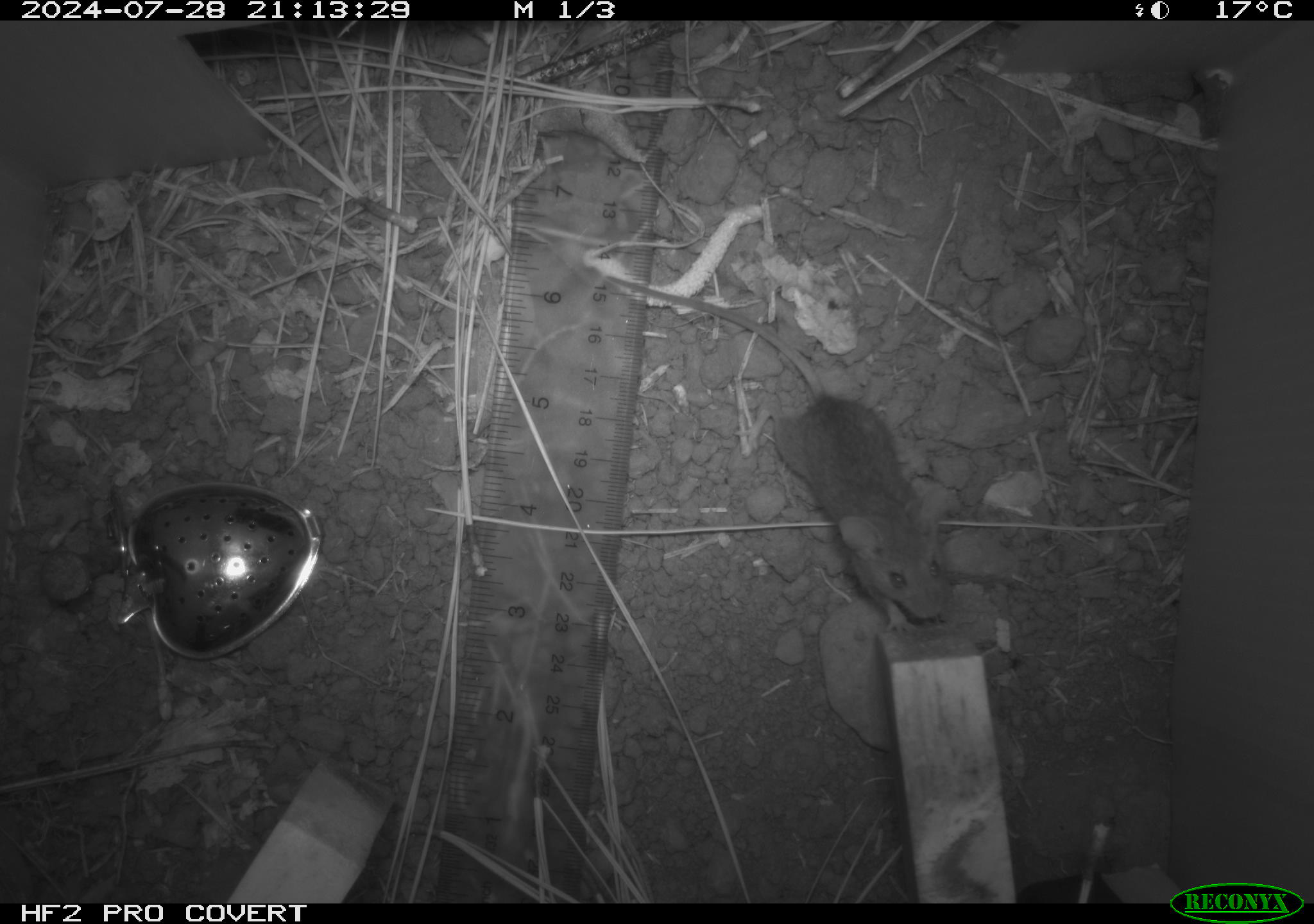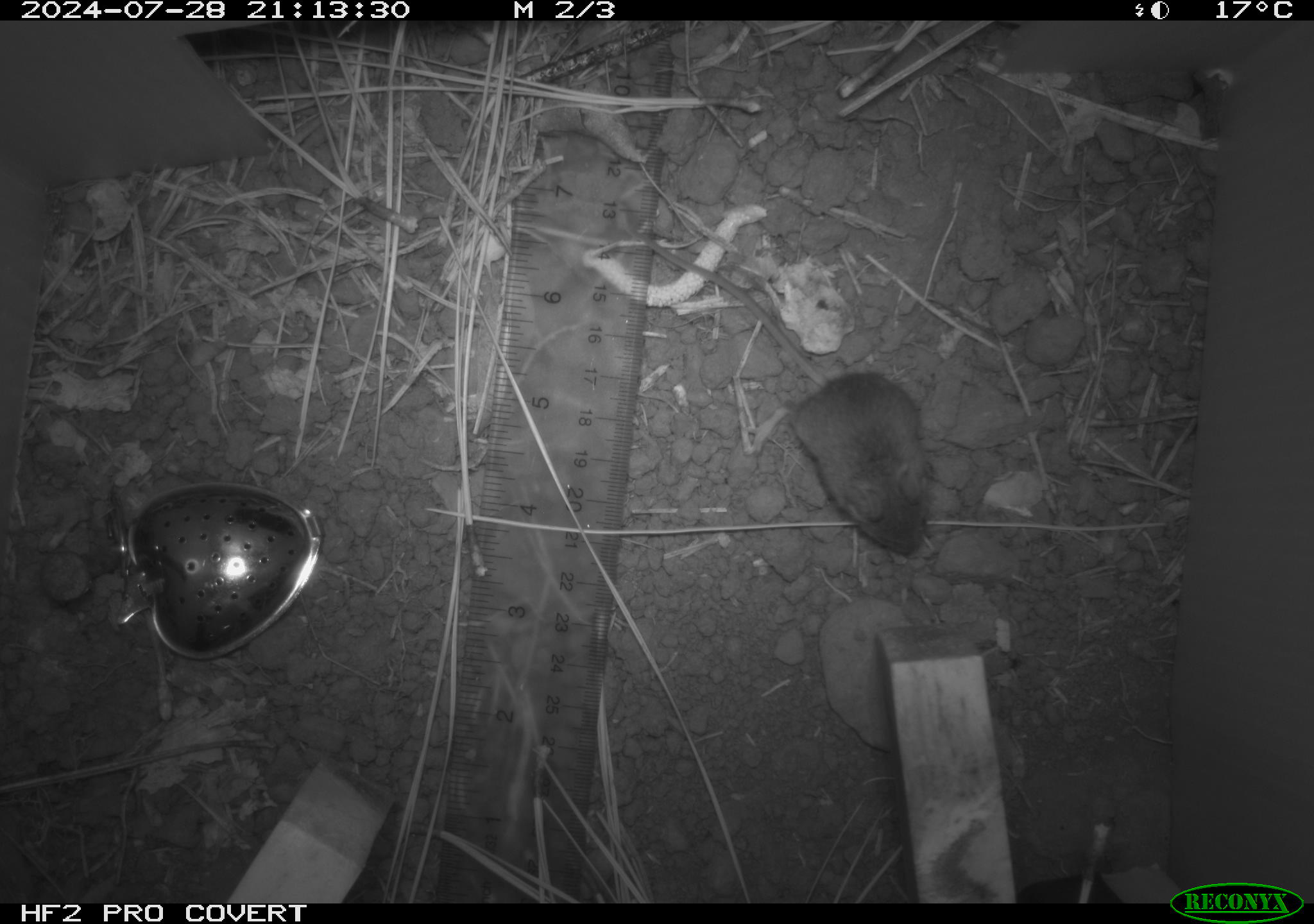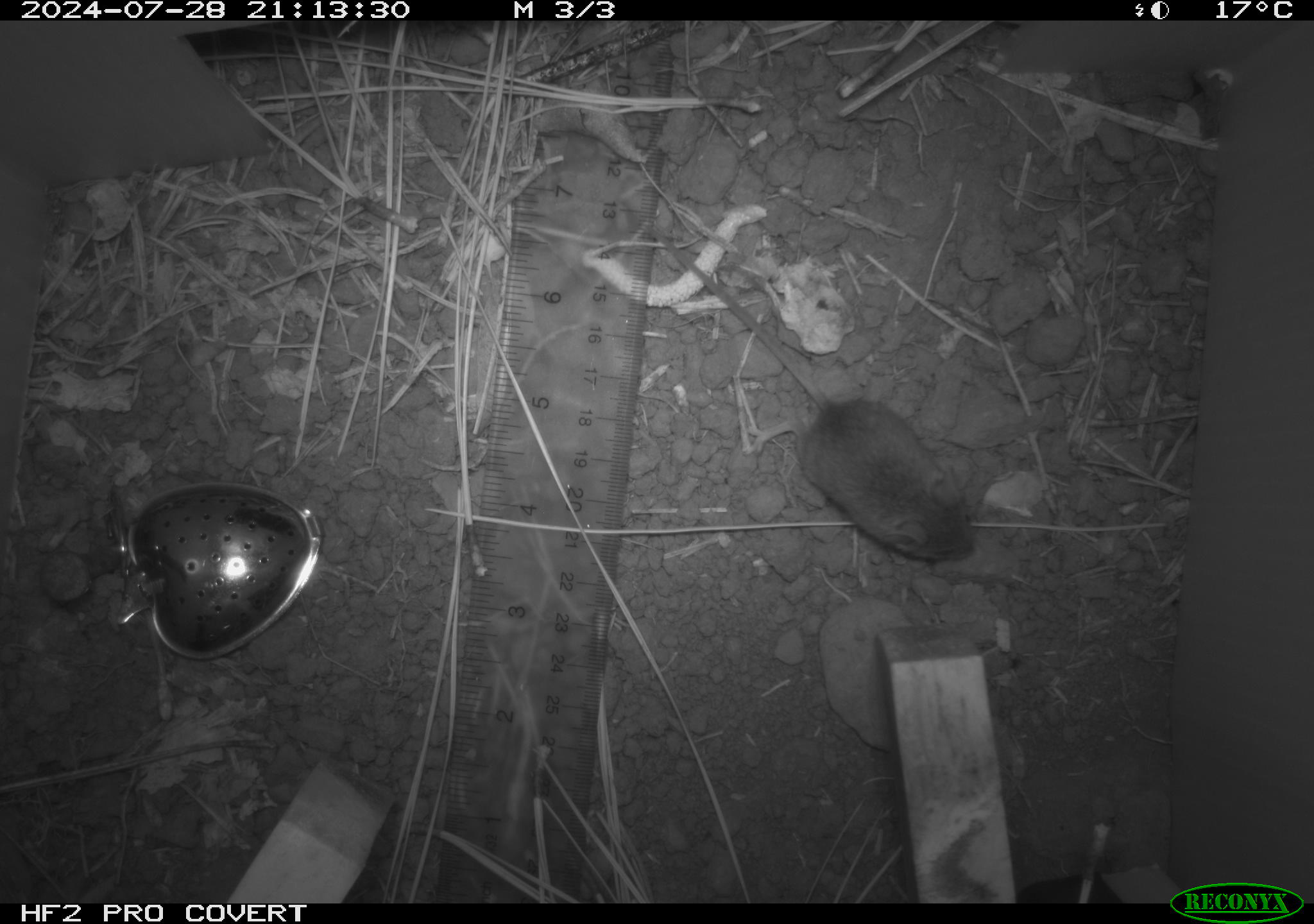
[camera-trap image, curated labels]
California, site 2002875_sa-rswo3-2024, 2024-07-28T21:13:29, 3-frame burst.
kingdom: Animalia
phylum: Chordata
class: Mammalia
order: Rodentia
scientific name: Rodentia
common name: mouse species